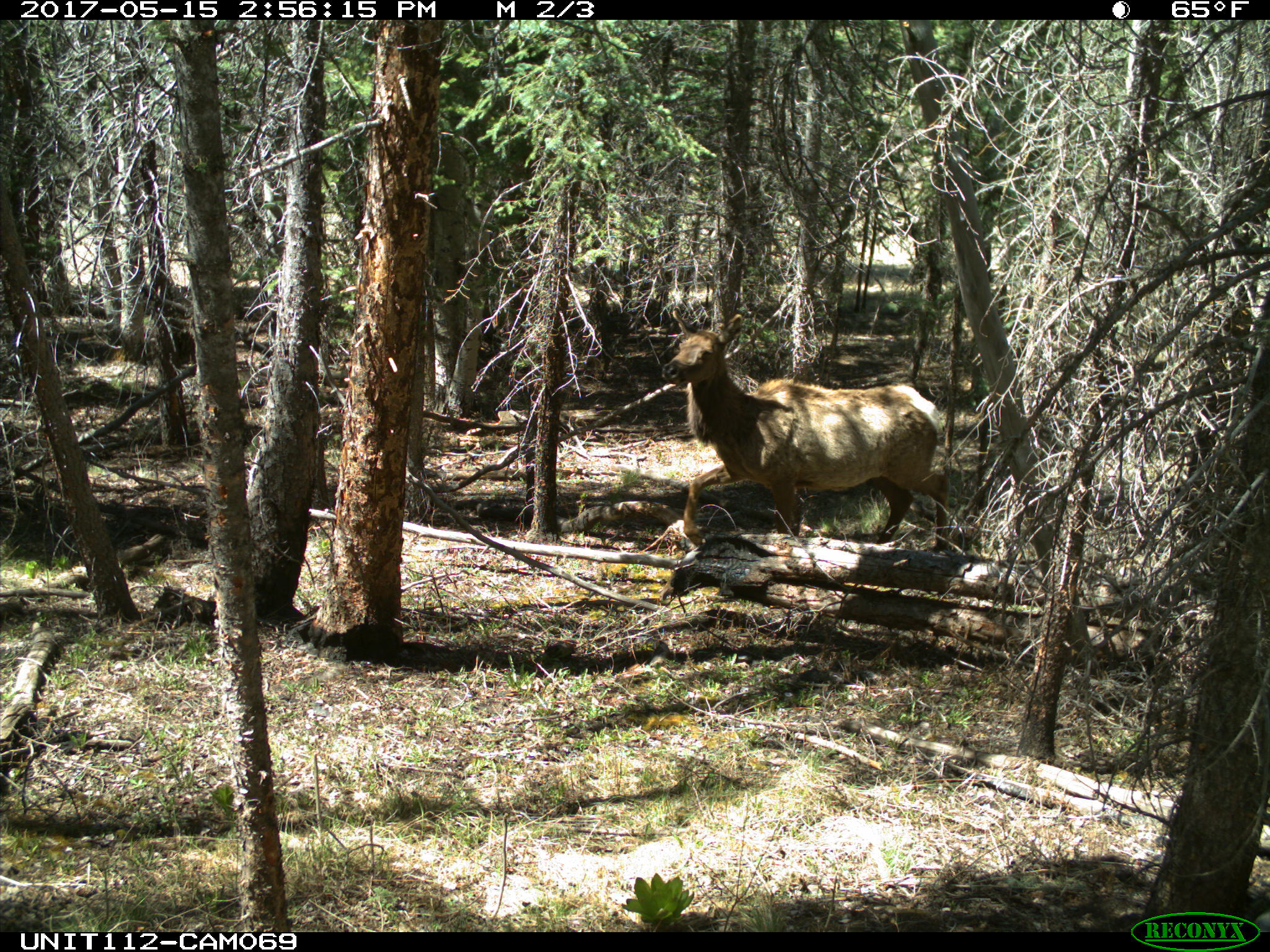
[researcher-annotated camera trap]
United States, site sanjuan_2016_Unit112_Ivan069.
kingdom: Animalia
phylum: Chordata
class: Mammalia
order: Artiodactyla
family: Cervidae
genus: Cervus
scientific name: Cervus elaphus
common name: red deer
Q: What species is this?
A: Cervus elaphus (red deer).